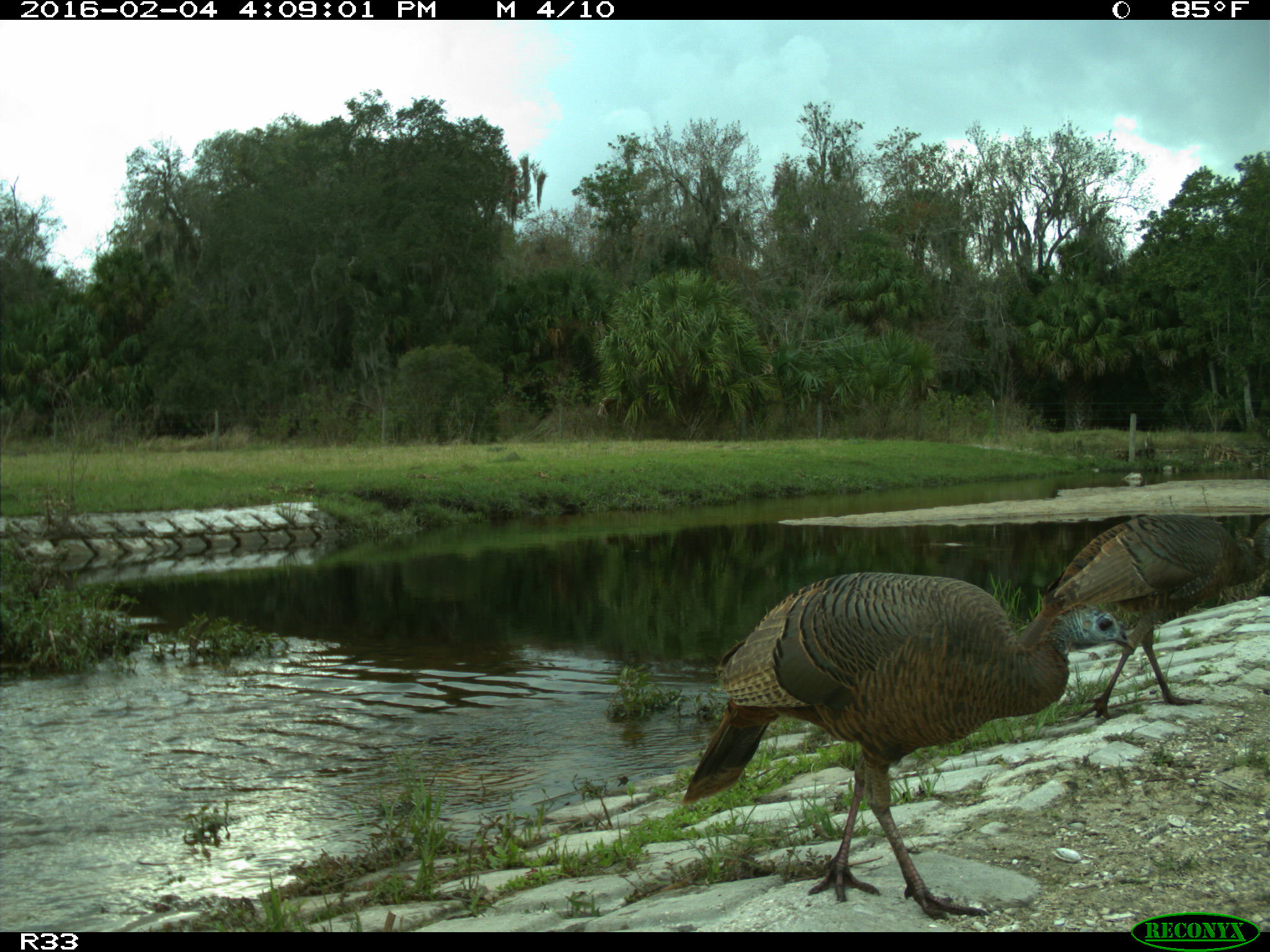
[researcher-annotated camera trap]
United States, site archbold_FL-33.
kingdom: Animalia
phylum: Chordata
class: Aves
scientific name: Aves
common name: birds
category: unidentified bird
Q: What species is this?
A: Unidentified bird (birds) (Aves).